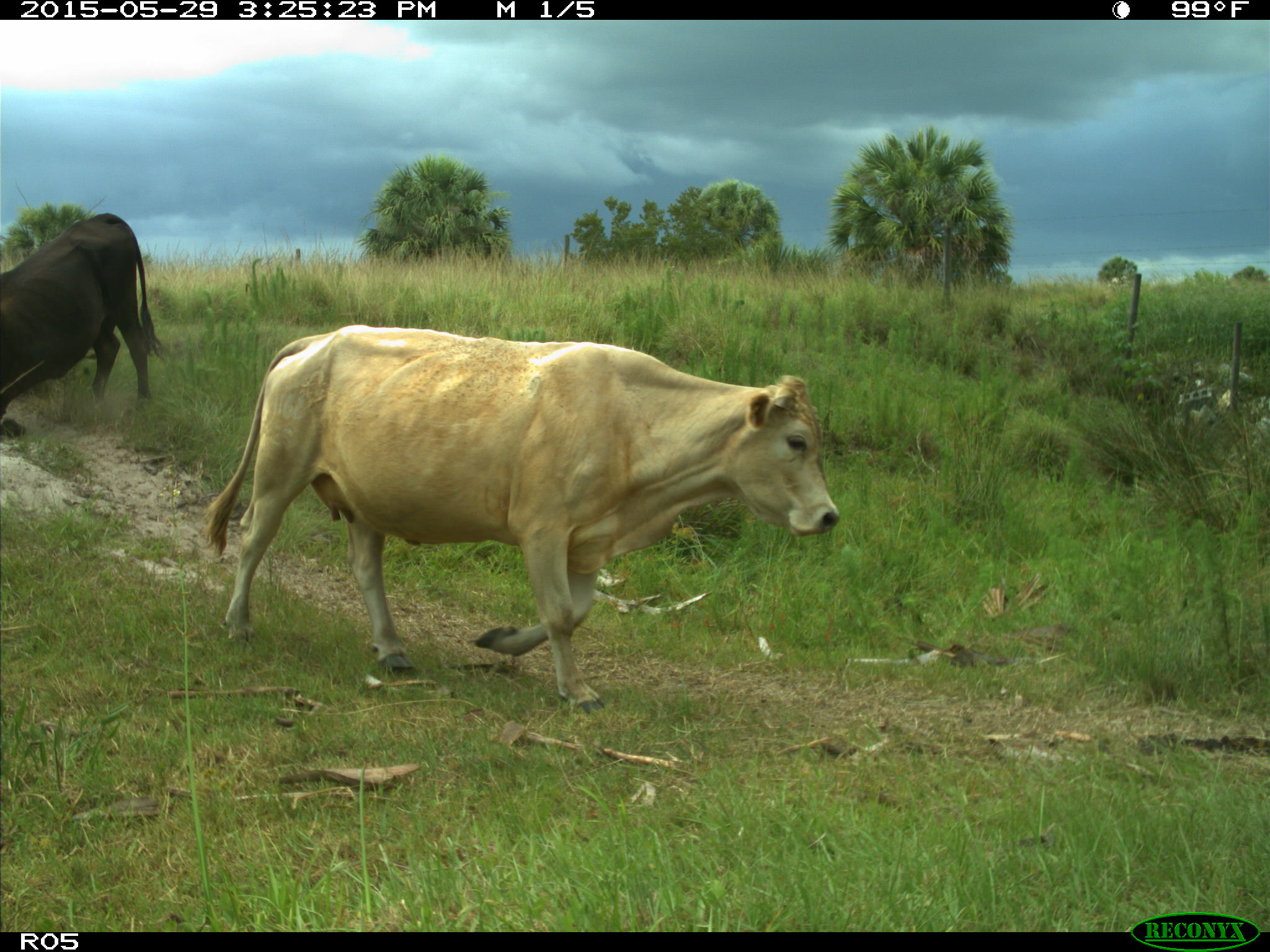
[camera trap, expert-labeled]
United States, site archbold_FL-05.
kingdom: Animalia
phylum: Chordata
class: Mammalia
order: Artiodactyla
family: Bovidae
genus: Bos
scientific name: Bos taurus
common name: domestic cow